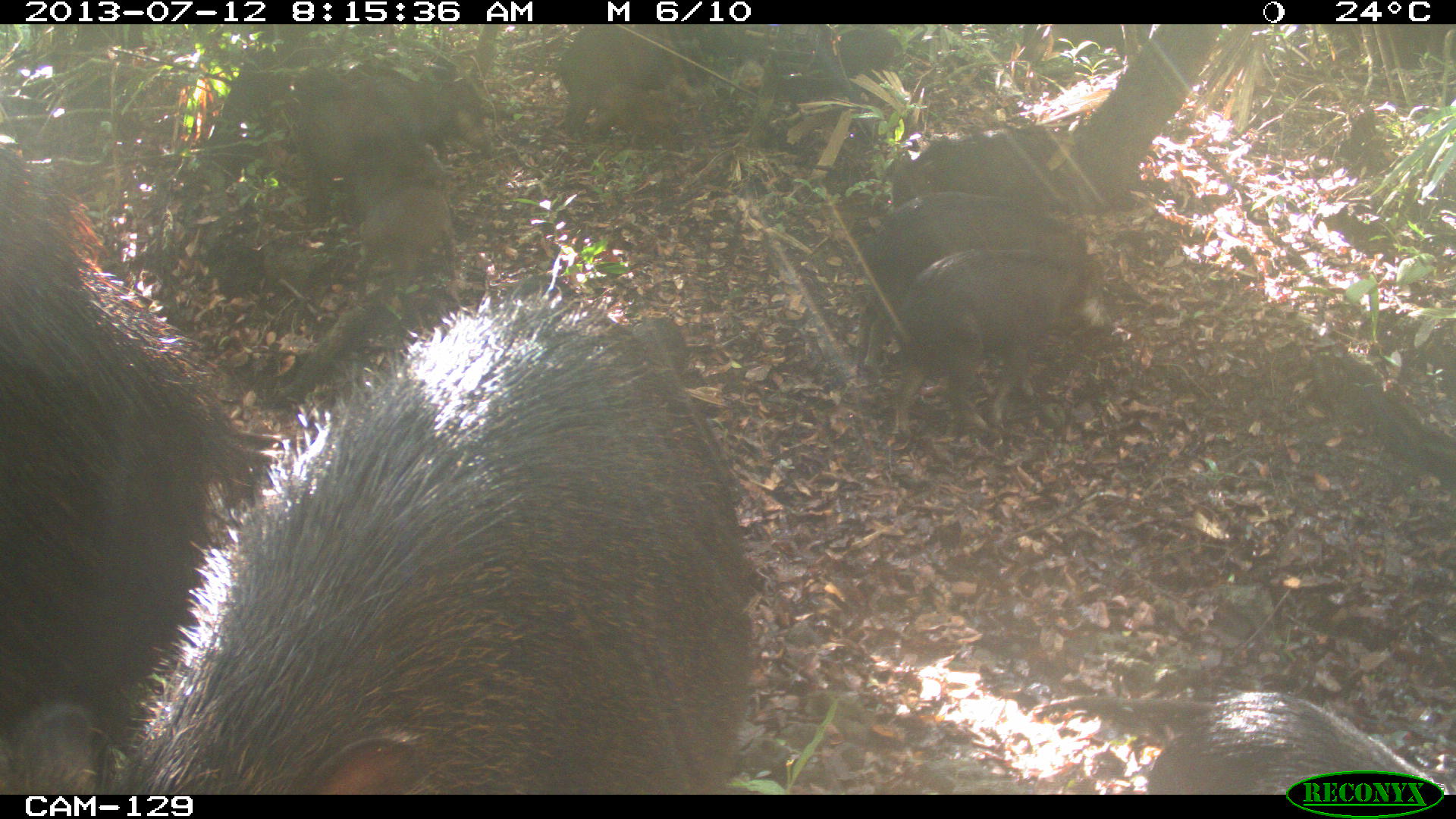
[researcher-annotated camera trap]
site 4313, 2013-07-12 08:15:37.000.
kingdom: Animalia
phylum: Chordata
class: Mammalia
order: Artiodactyla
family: Tayassuidae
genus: Tayassu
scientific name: Tayassu pecari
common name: white-lipped peccary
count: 20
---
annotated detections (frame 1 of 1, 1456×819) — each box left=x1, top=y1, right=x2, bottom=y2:
tayassu pecari: left=121, top=304, right=753, bottom=791; left=0, top=136, right=276, bottom=791; left=852, top=194, right=1059, bottom=371; left=275, top=51, right=489, bottom=213; left=1139, top=684, right=1446, bottom=792; left=898, top=239, right=1097, bottom=397; left=556, top=25, right=673, bottom=143; left=896, top=124, right=1059, bottom=208; left=6, top=701, right=126, bottom=788; left=777, top=29, right=903, bottom=97